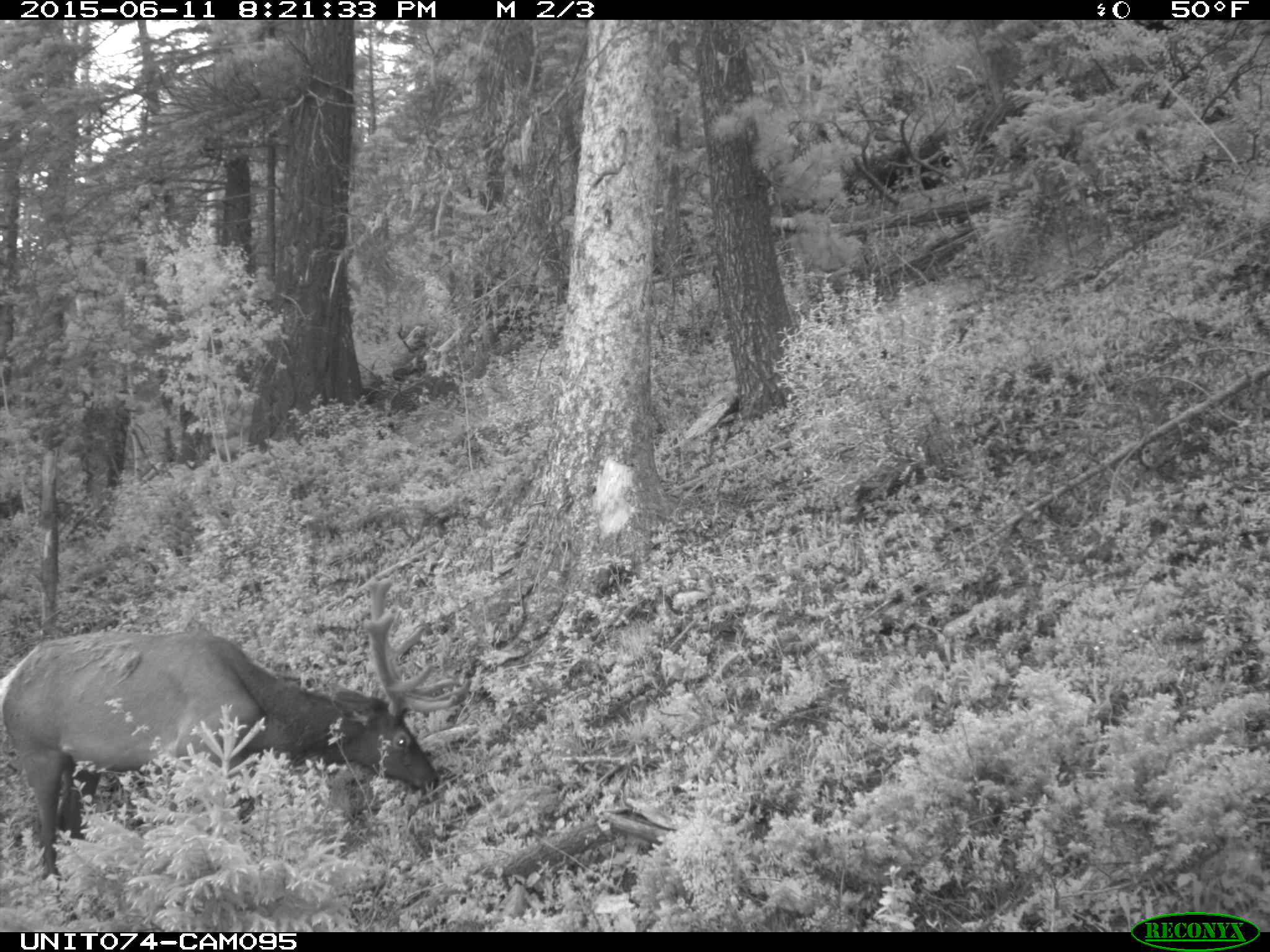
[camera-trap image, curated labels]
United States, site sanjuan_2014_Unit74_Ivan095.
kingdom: Animalia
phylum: Chordata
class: Mammalia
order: Artiodactyla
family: Cervidae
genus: Cervus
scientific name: Cervus elaphus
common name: red deer